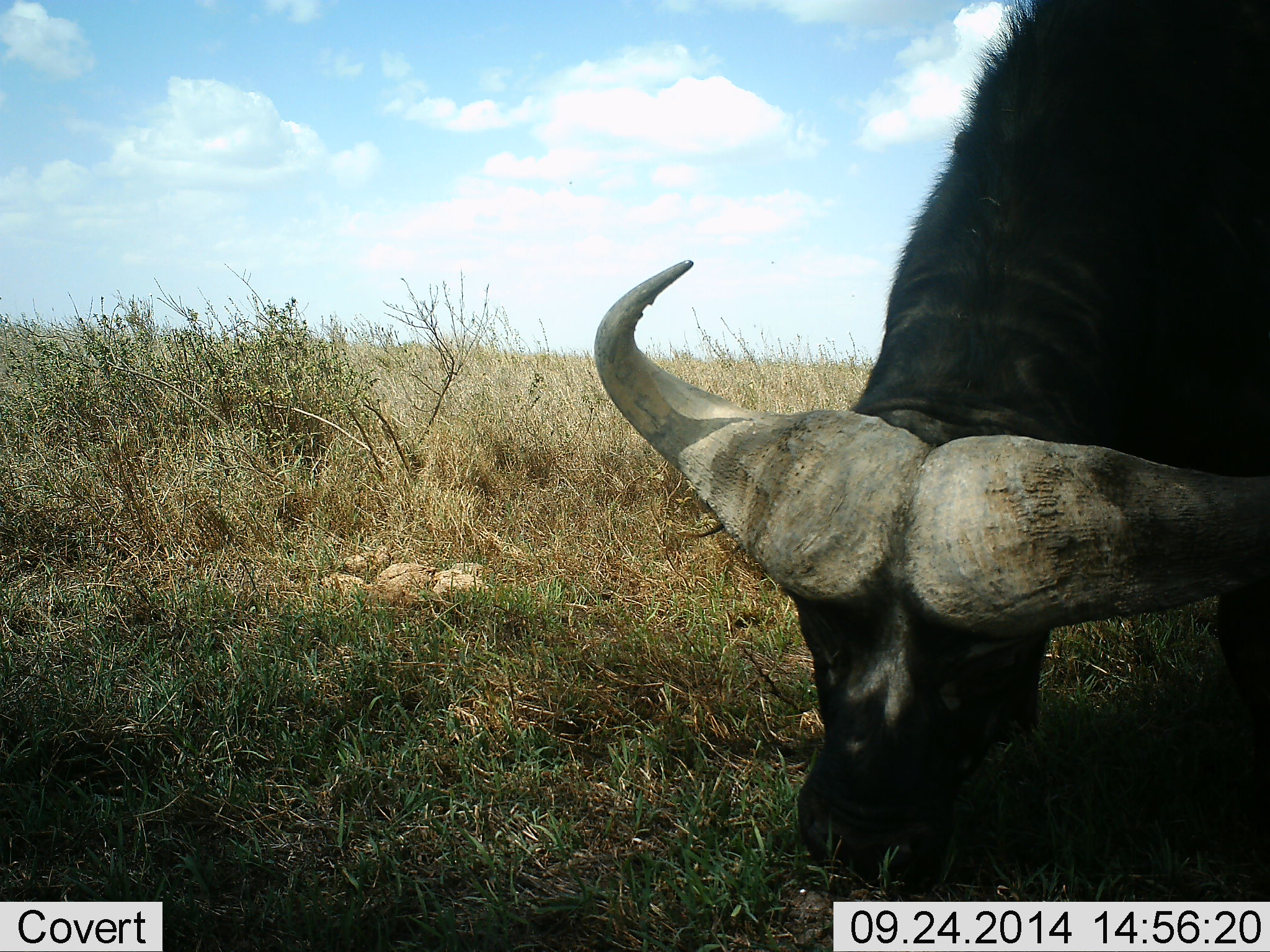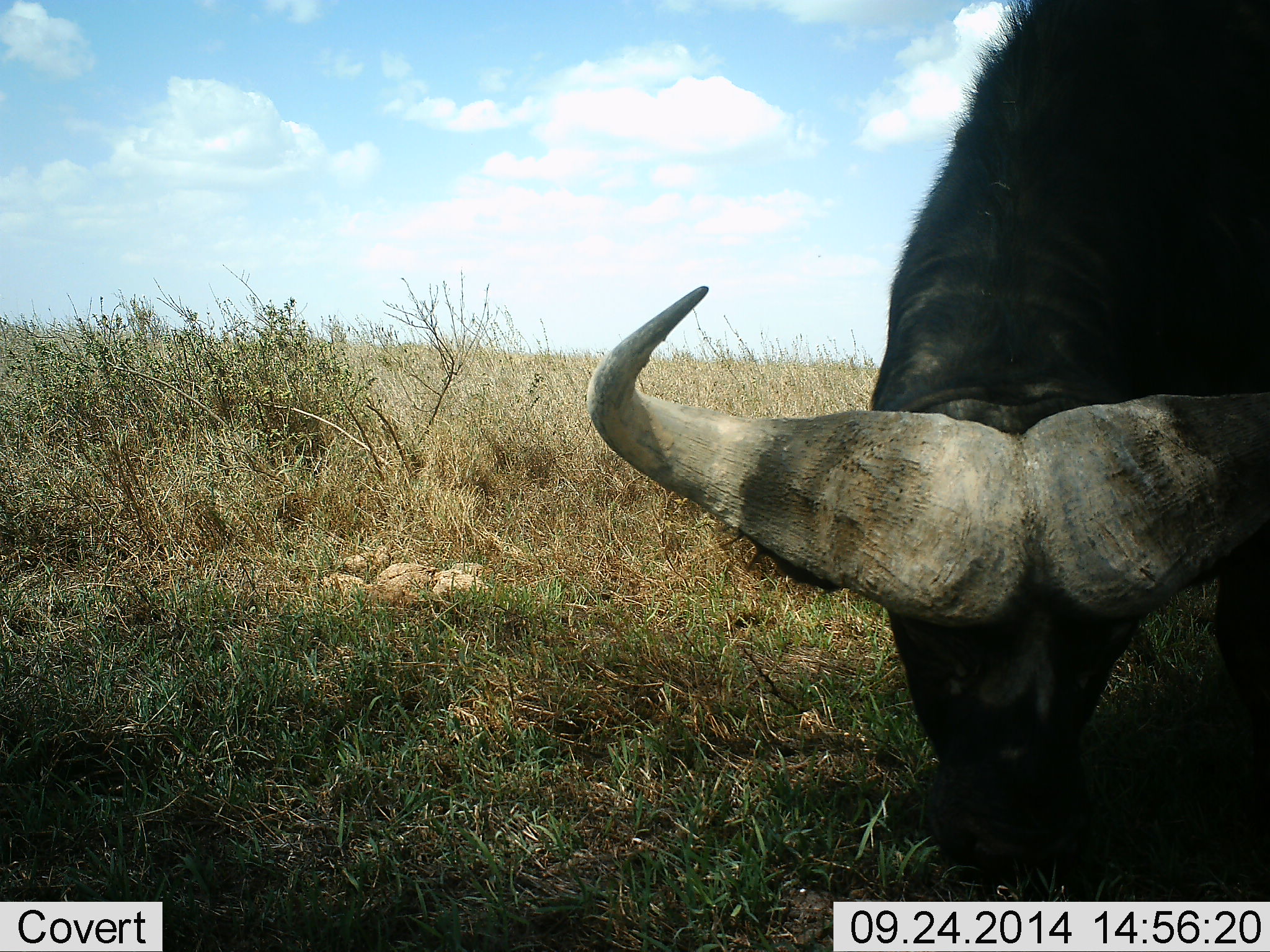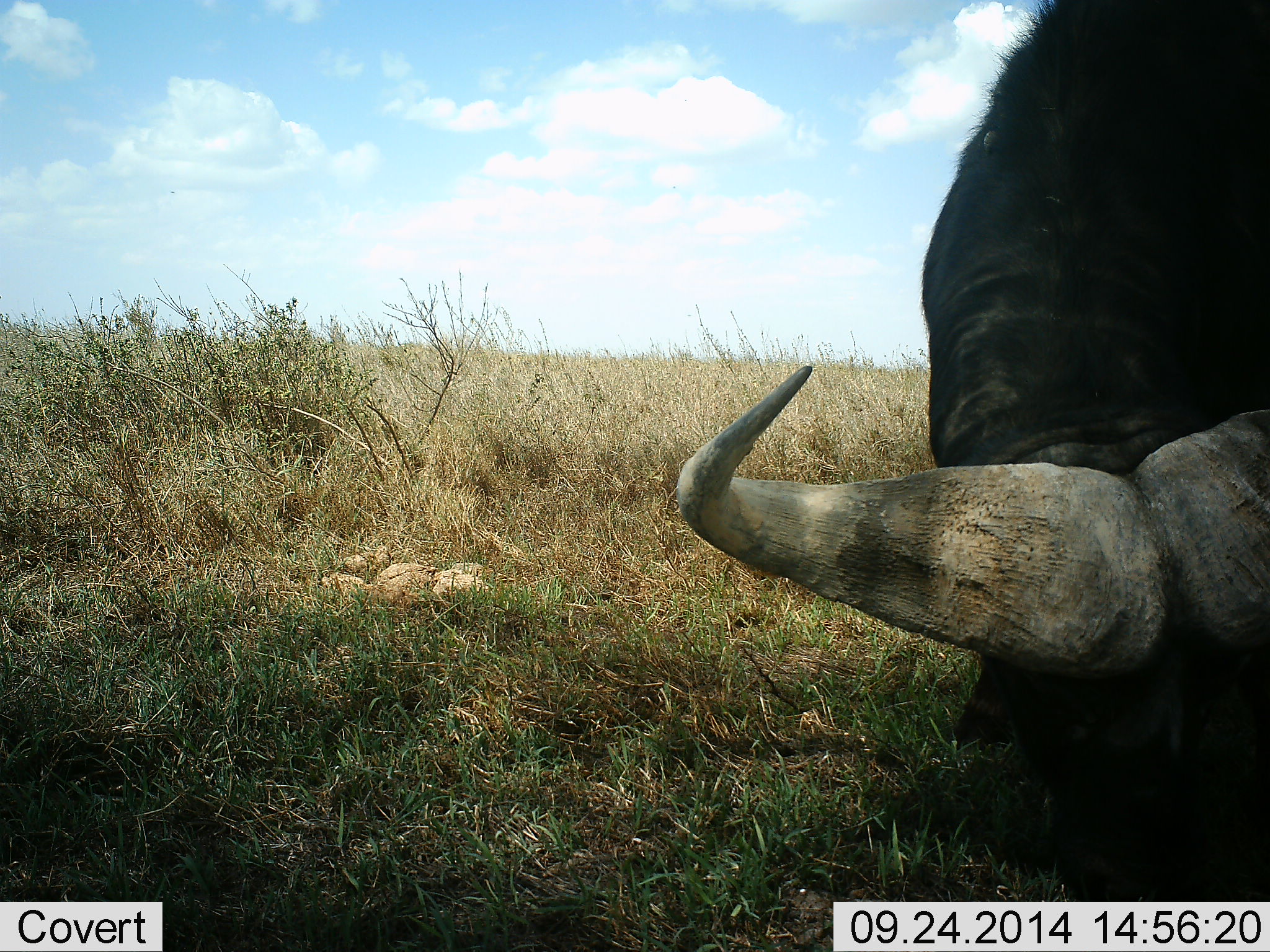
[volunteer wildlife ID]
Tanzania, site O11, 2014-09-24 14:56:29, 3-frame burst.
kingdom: Animalia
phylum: Chordata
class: Mammalia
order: Artiodactyla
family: Bovidae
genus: Syncerus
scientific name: Syncerus caffer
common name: cape buffalo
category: buffalo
Buffalo (cape buffalo) (Syncerus caffer), count 1. Behavior (volunteer vote fractions): standing 0%, resting 0%, moving 0%, interacting 0%. Young present (vote fraction): 0%. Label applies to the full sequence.